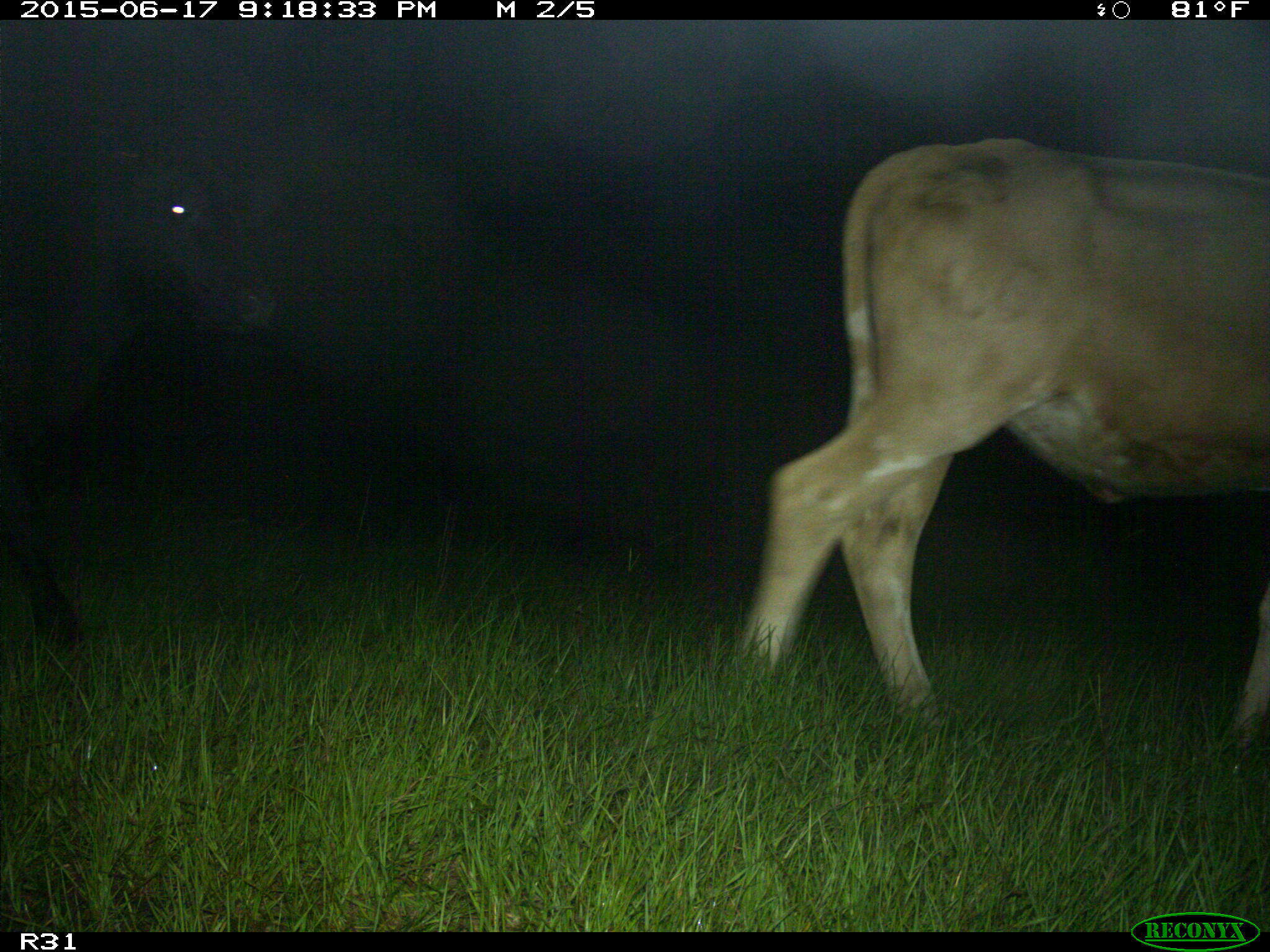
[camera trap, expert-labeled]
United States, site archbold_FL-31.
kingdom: Animalia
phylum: Chordata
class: Mammalia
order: Artiodactyla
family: Bovidae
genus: Bos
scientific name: Bos taurus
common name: domestic cow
Bos taurus (domestic cow).